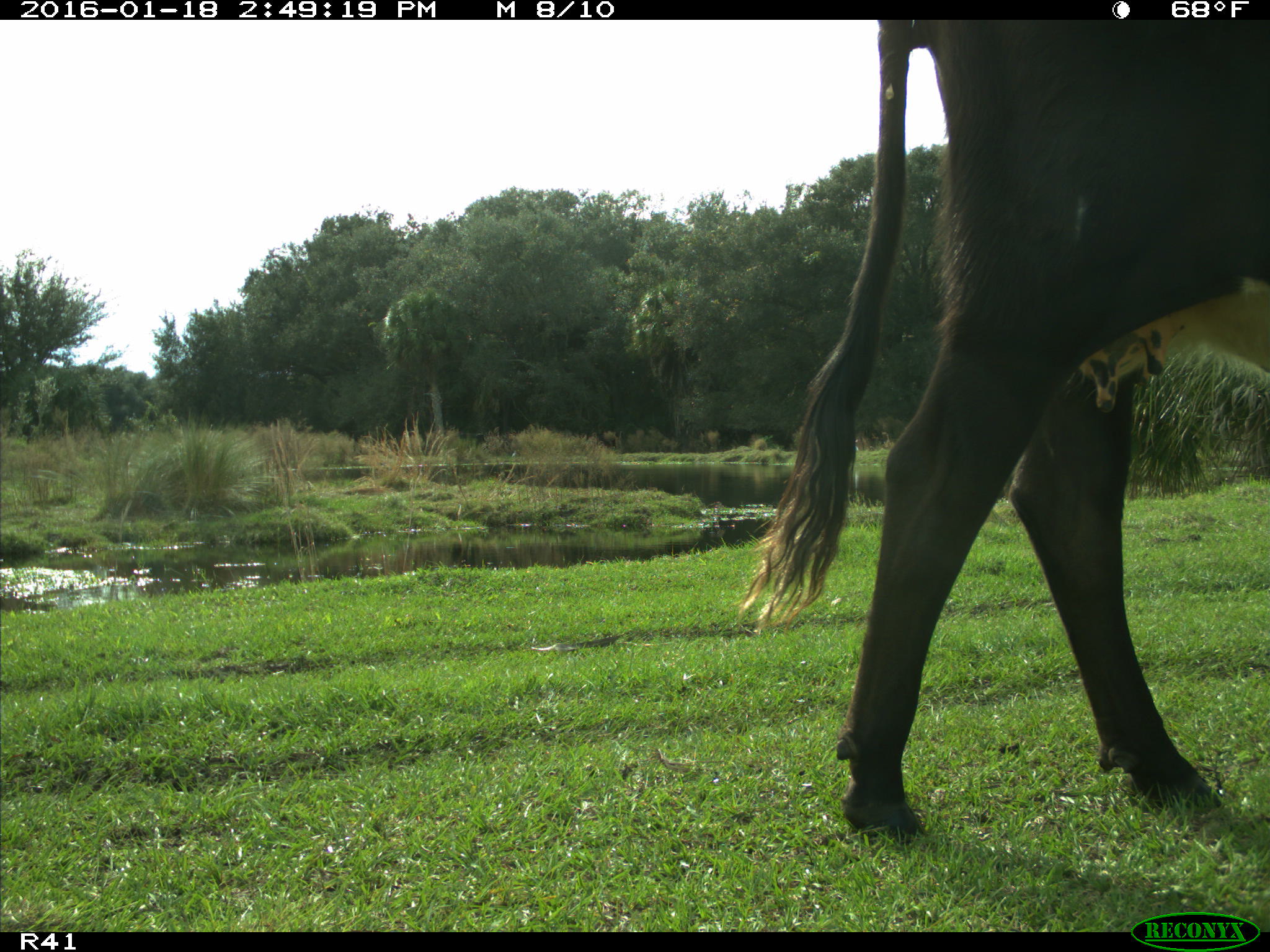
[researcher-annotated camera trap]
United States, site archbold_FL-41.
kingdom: Animalia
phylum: Chordata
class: Mammalia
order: Artiodactyla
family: Bovidae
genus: Bos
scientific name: Bos taurus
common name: domestic cow